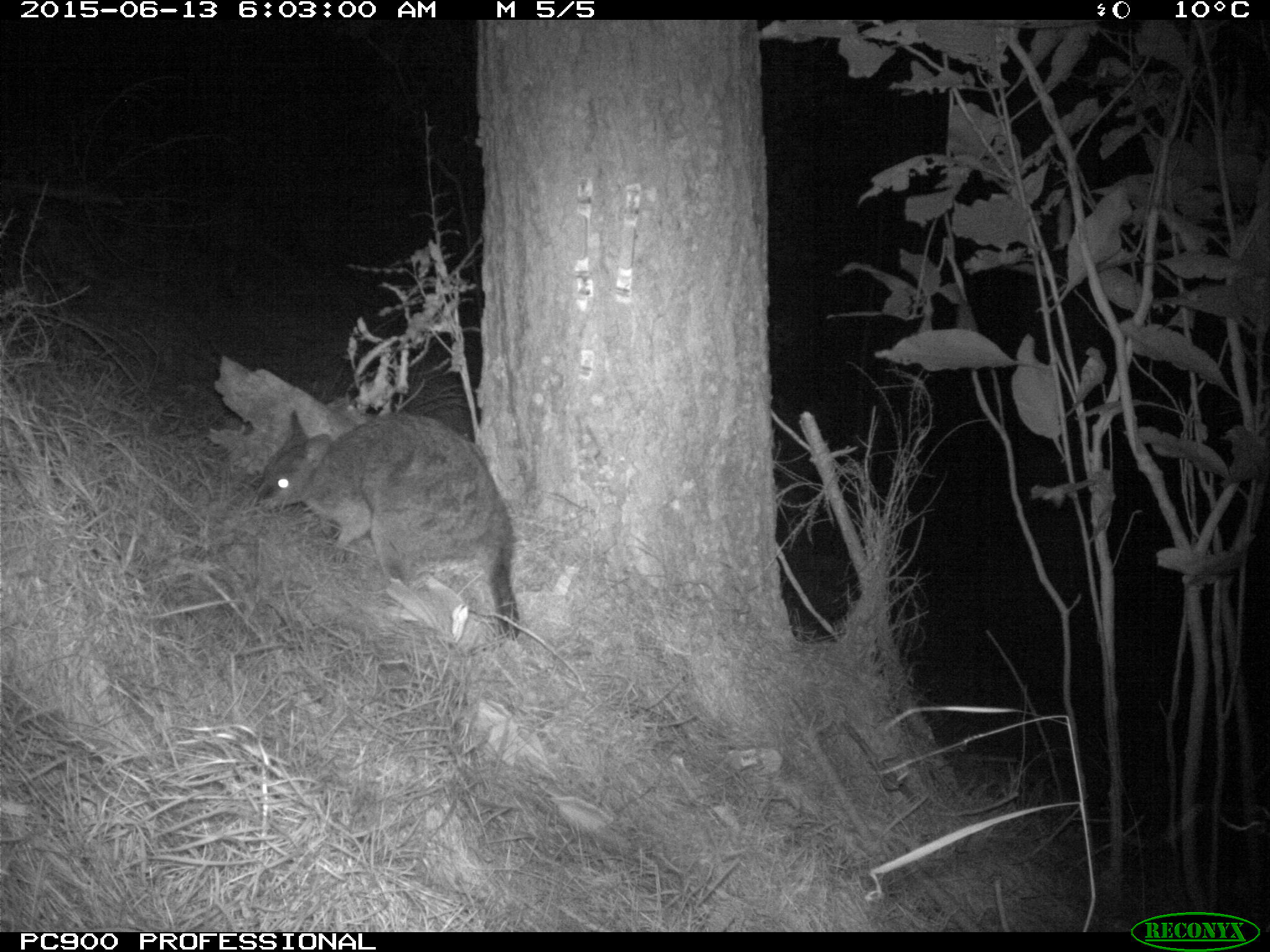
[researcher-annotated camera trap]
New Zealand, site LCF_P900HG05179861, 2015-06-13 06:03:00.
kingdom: Animalia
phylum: Chordata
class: Mammalia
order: Diprotodontia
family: Macropodidae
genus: Notamacropus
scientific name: Notamacropus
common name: wallaby